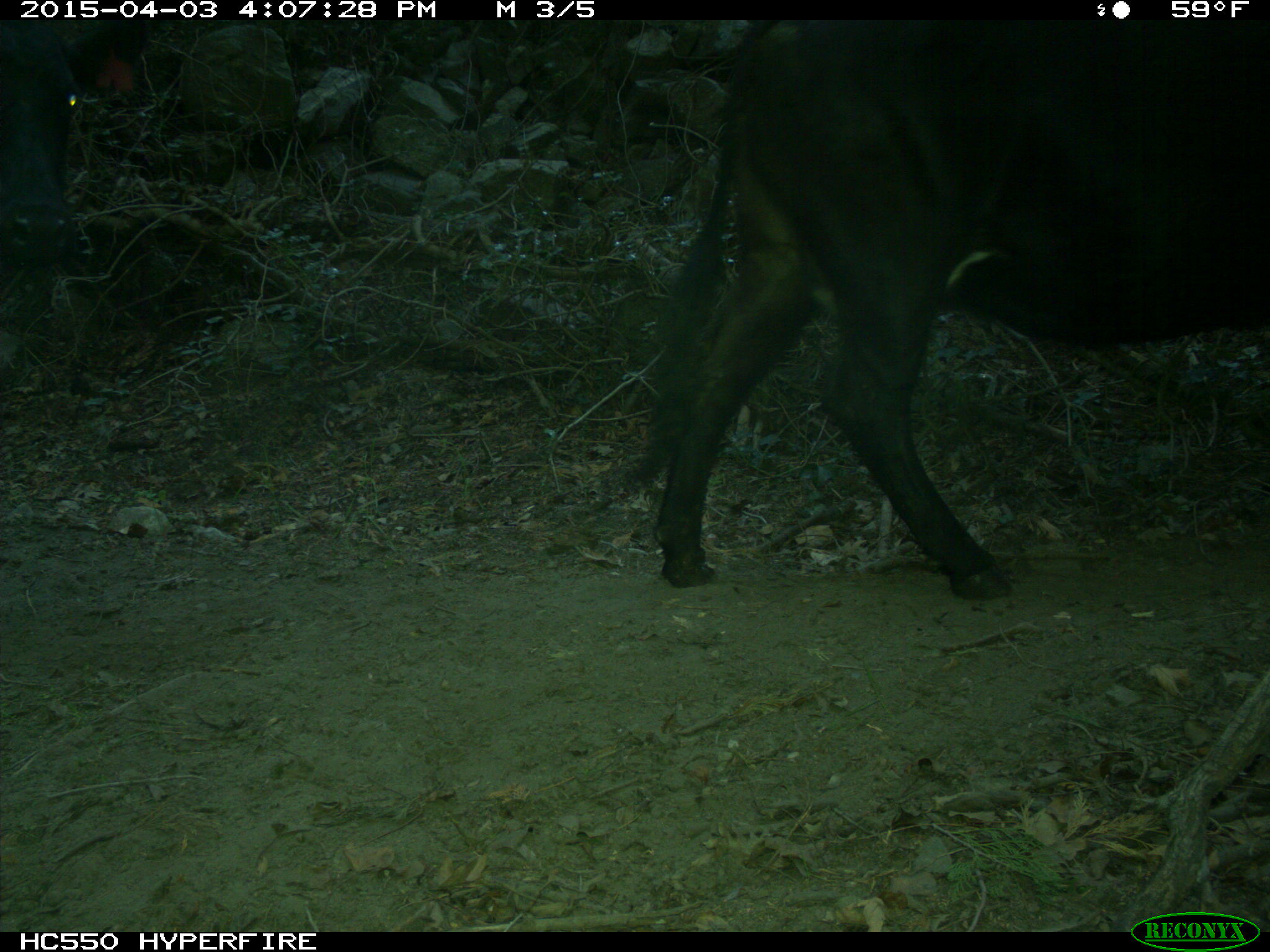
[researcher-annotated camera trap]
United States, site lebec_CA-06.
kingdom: Animalia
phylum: Chordata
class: Mammalia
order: Artiodactyla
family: Bovidae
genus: Bos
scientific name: Bos taurus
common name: domestic cow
Bos taurus (domestic cow).